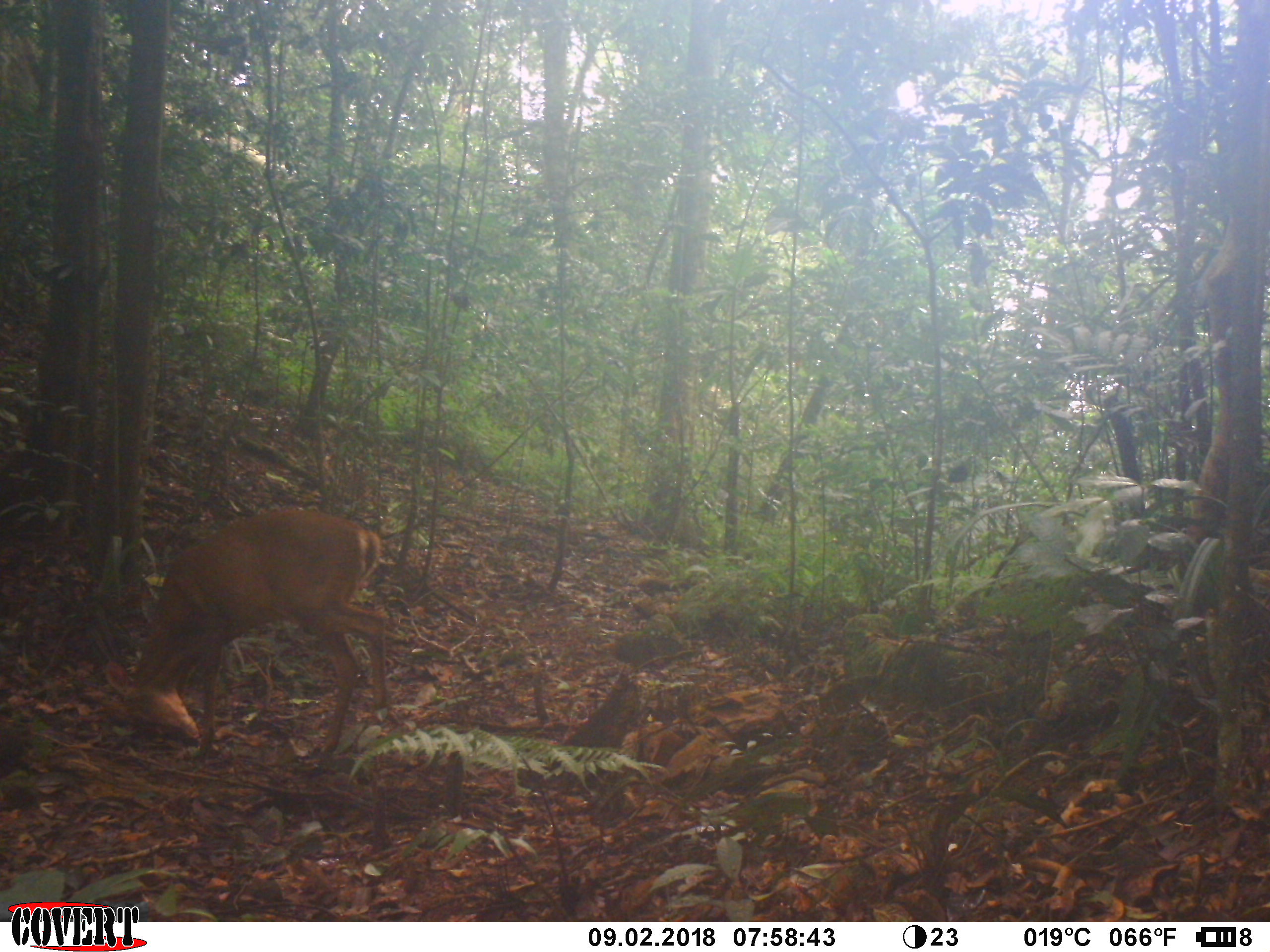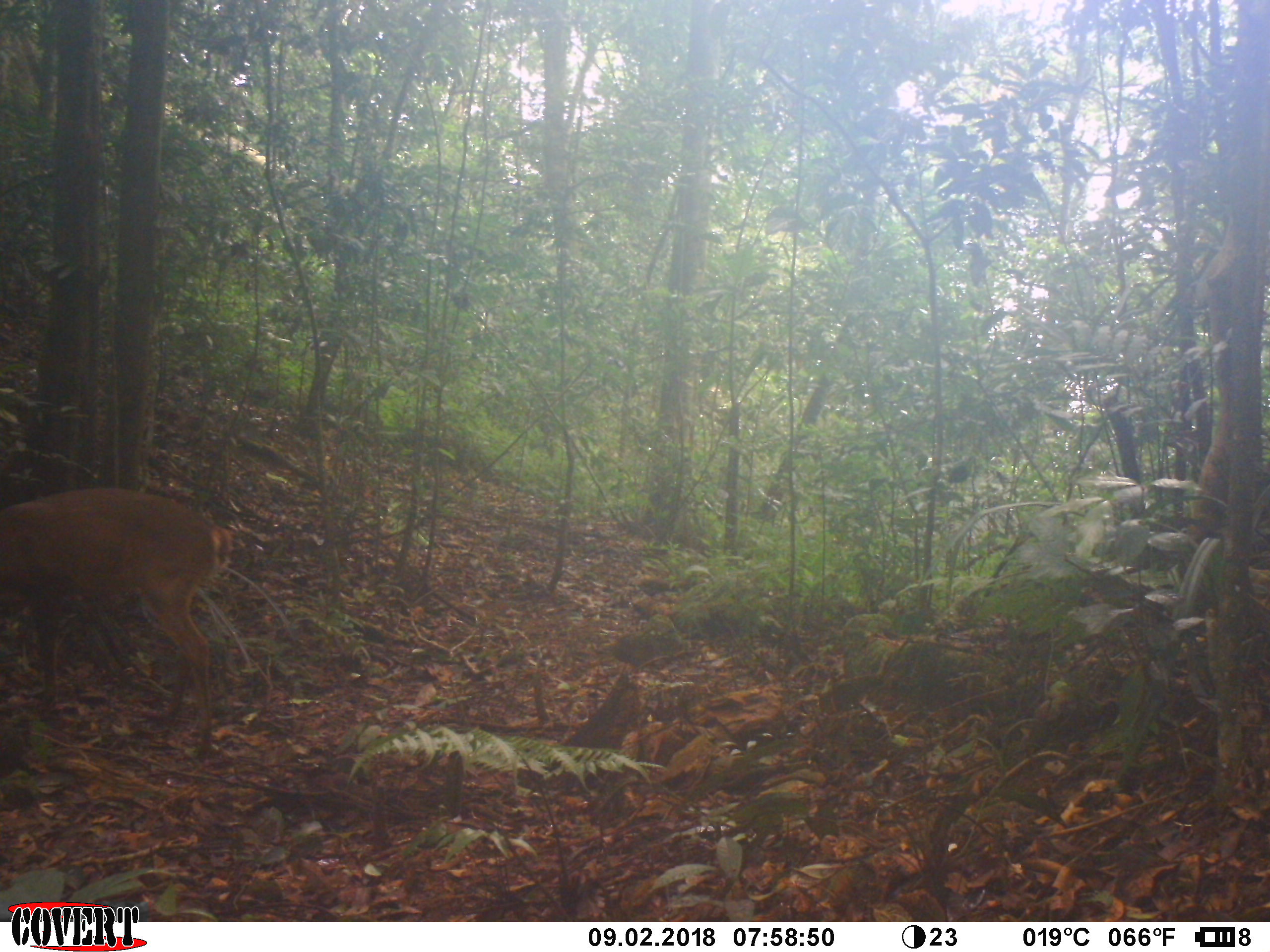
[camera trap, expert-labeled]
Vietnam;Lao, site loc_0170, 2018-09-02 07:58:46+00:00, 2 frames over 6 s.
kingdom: Animalia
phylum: Chordata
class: Mammalia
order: Artiodactyla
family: Cervidae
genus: Muntiacus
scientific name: Muntiacus vuquangensis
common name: large-antlered muntjac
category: large antlered muntjac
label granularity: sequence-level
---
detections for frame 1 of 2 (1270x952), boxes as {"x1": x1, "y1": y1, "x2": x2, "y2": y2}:
large antlered muntjac: {"x1": 102, "y1": 509, "x2": 388, "y2": 768}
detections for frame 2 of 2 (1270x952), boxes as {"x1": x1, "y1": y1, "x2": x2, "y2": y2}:
large antlered muntjac: {"x1": 0, "y1": 487, "x2": 234, "y2": 755}